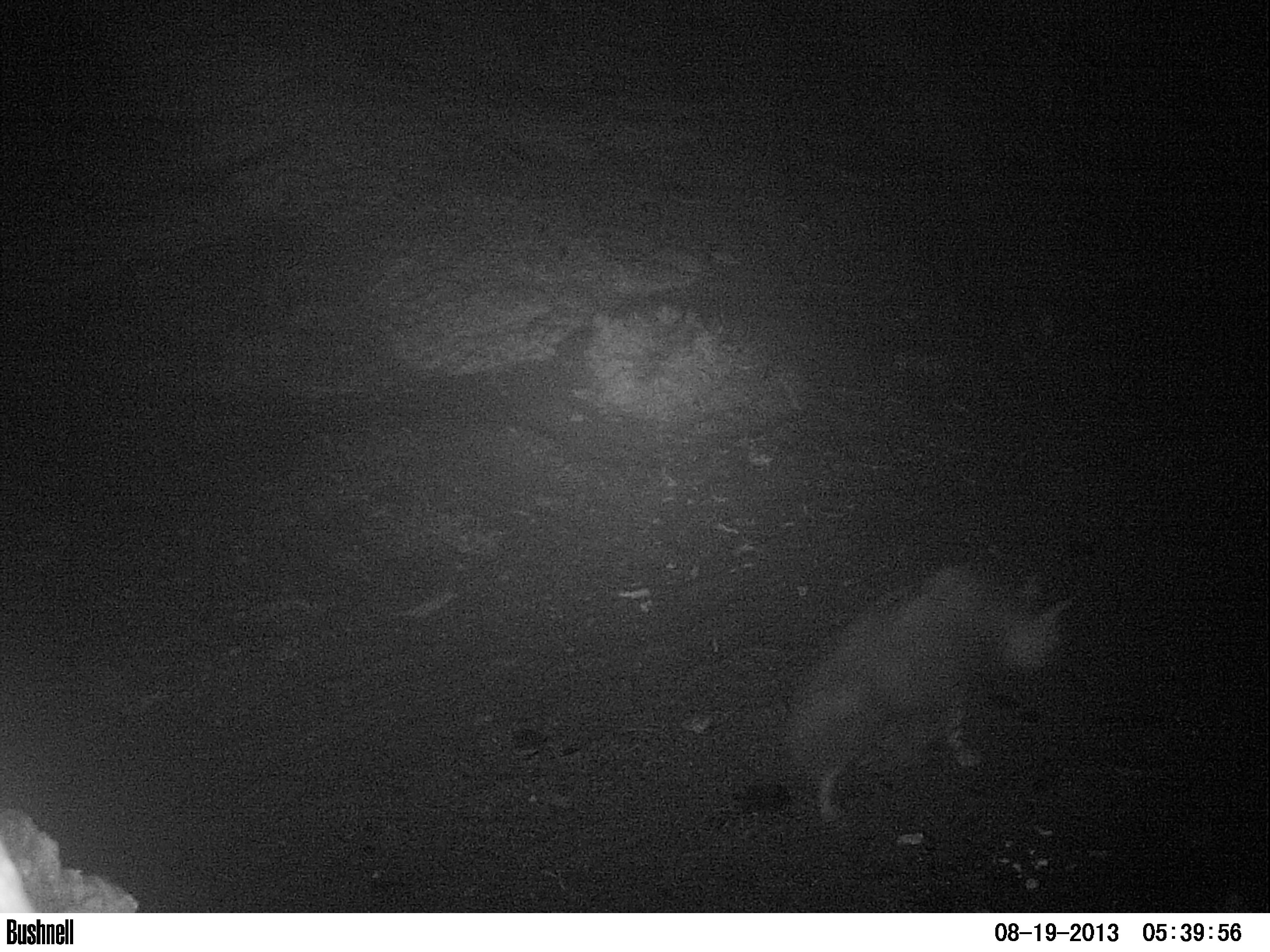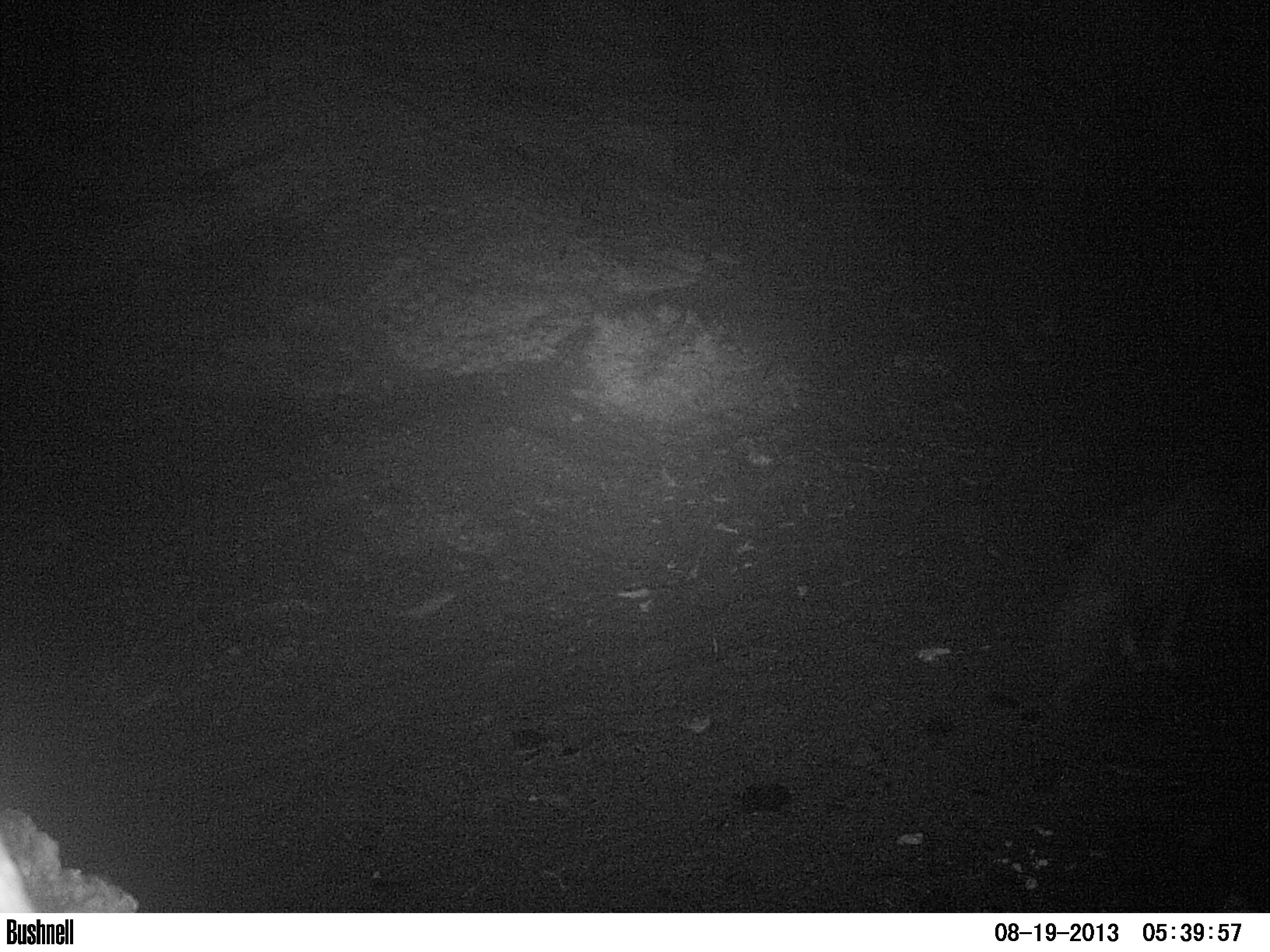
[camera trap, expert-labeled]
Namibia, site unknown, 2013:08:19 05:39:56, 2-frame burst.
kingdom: Animalia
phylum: Chordata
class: Mammalia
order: Carnivora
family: Hyaenidae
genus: Parahyaena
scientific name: Parahyaena brunnea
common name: brown hyena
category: hyaena brunnea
Hyaena brunnea (brown hyena) (Parahyaena brunnea).